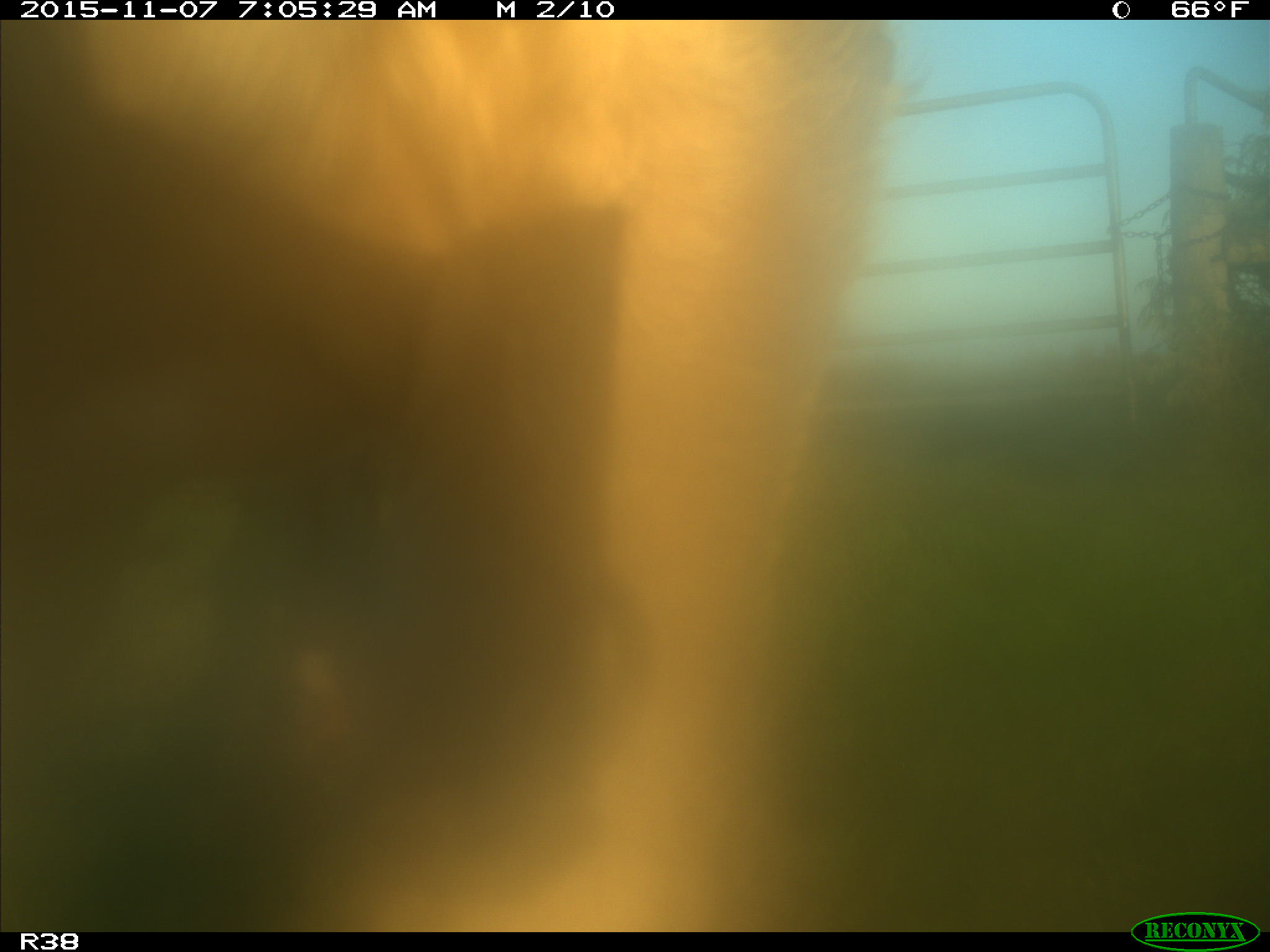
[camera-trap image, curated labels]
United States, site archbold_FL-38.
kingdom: Animalia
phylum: Chordata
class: Mammalia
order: Artiodactyla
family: Bovidae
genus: Bos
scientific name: Bos taurus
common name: domestic cow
Bos taurus (domestic cow).